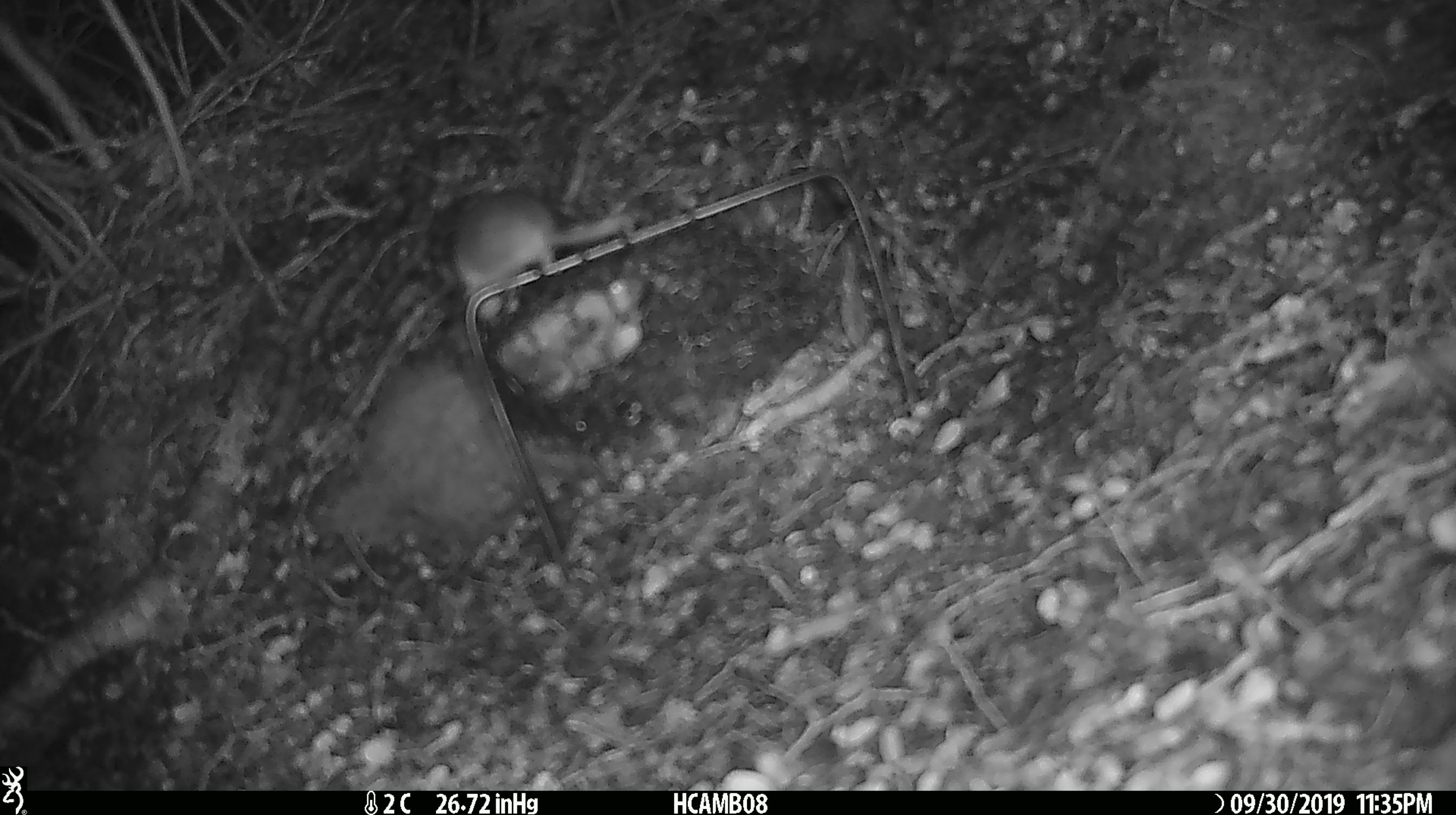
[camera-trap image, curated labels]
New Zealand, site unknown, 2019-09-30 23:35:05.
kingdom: Animalia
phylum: Chordata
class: Mammalia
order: Rodentia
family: Muridae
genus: Mus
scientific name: Mus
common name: mouse